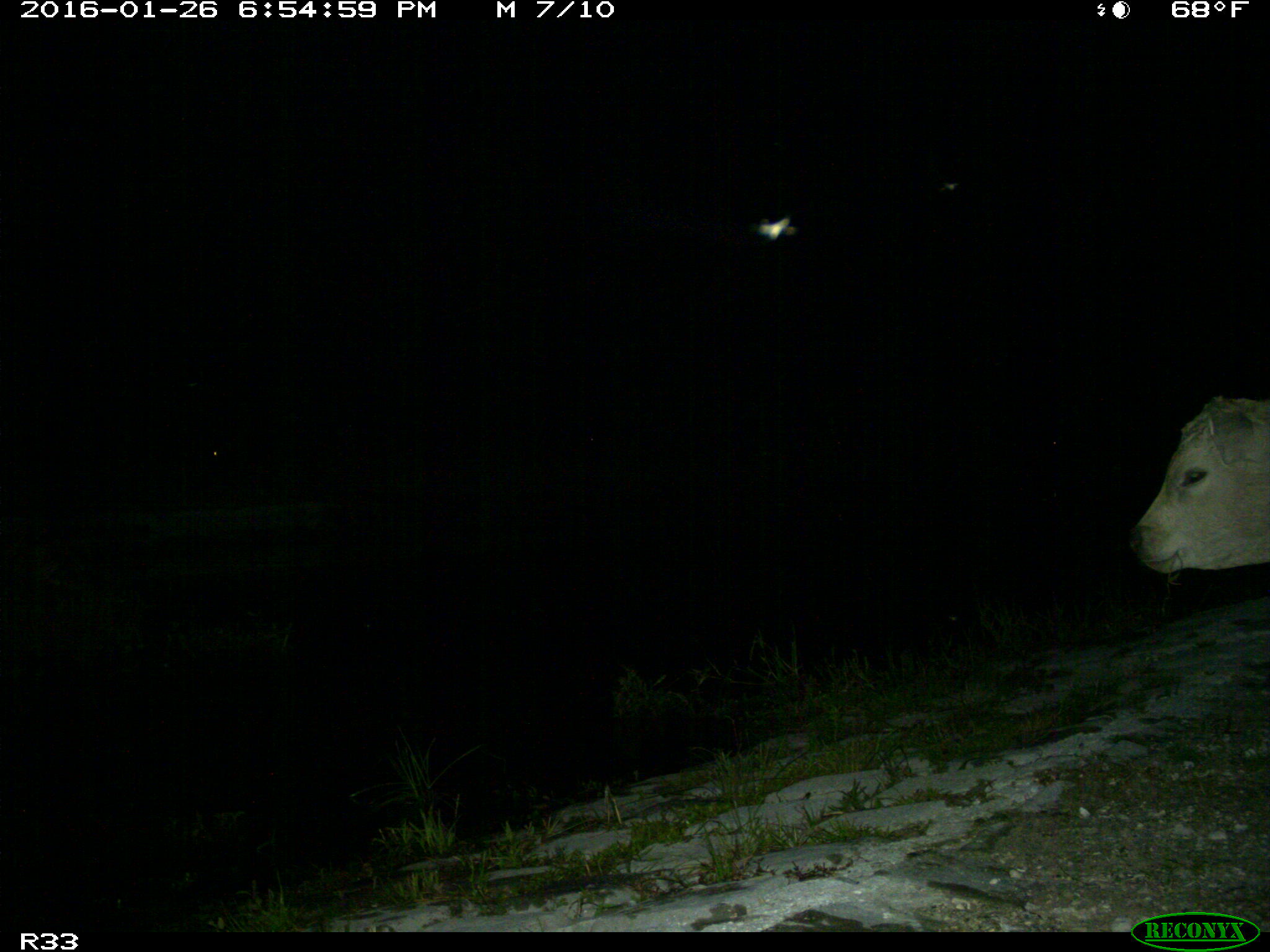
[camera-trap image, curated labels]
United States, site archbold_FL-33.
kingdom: Animalia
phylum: Chordata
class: Mammalia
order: Artiodactyla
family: Bovidae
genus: Bos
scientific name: Bos taurus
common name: domestic cow